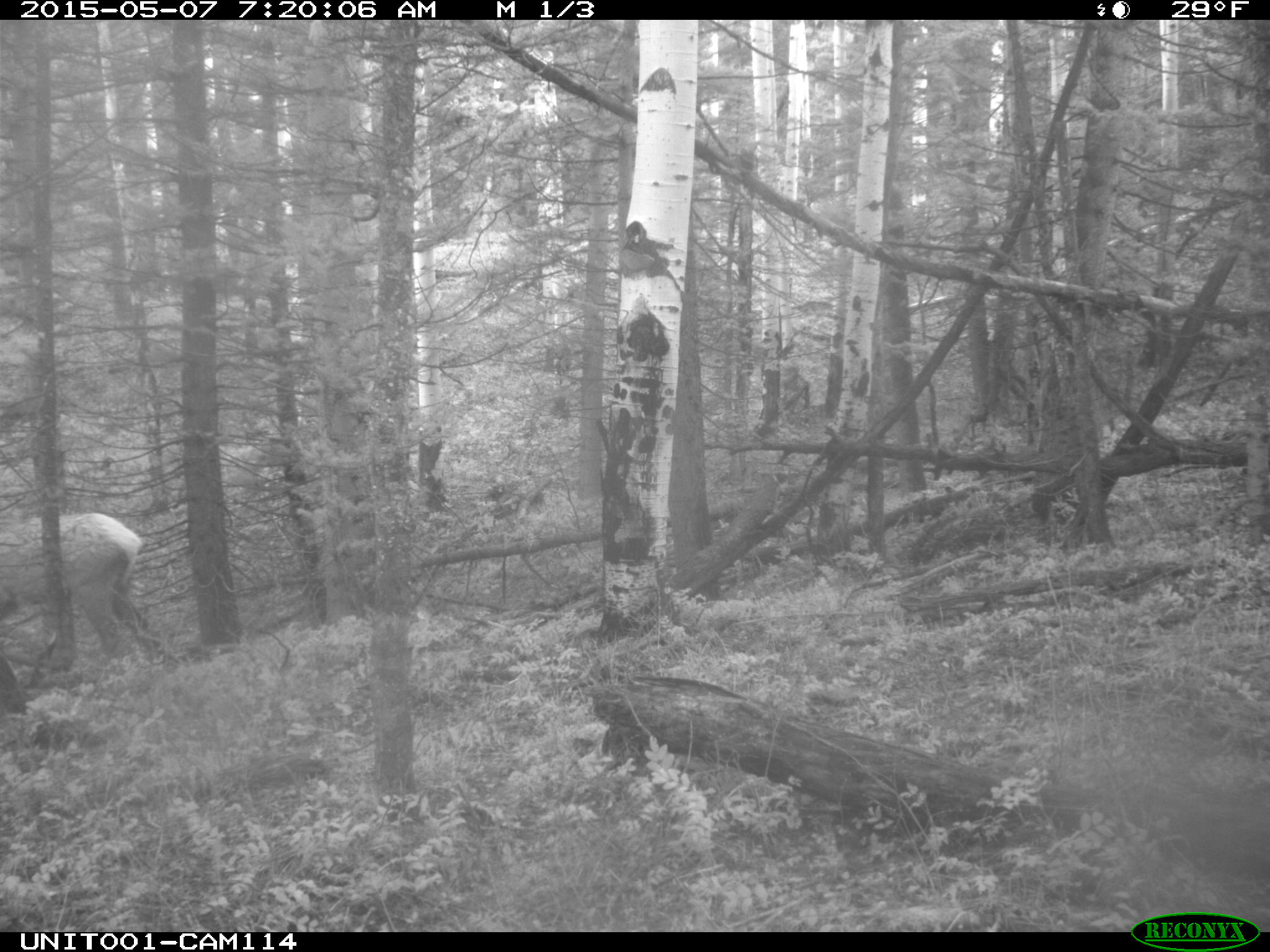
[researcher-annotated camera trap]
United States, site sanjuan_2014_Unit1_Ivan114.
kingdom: Animalia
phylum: Chordata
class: Mammalia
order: Artiodactyla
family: Cervidae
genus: Cervus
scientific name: Cervus elaphus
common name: red deer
Cervus elaphus (red deer).